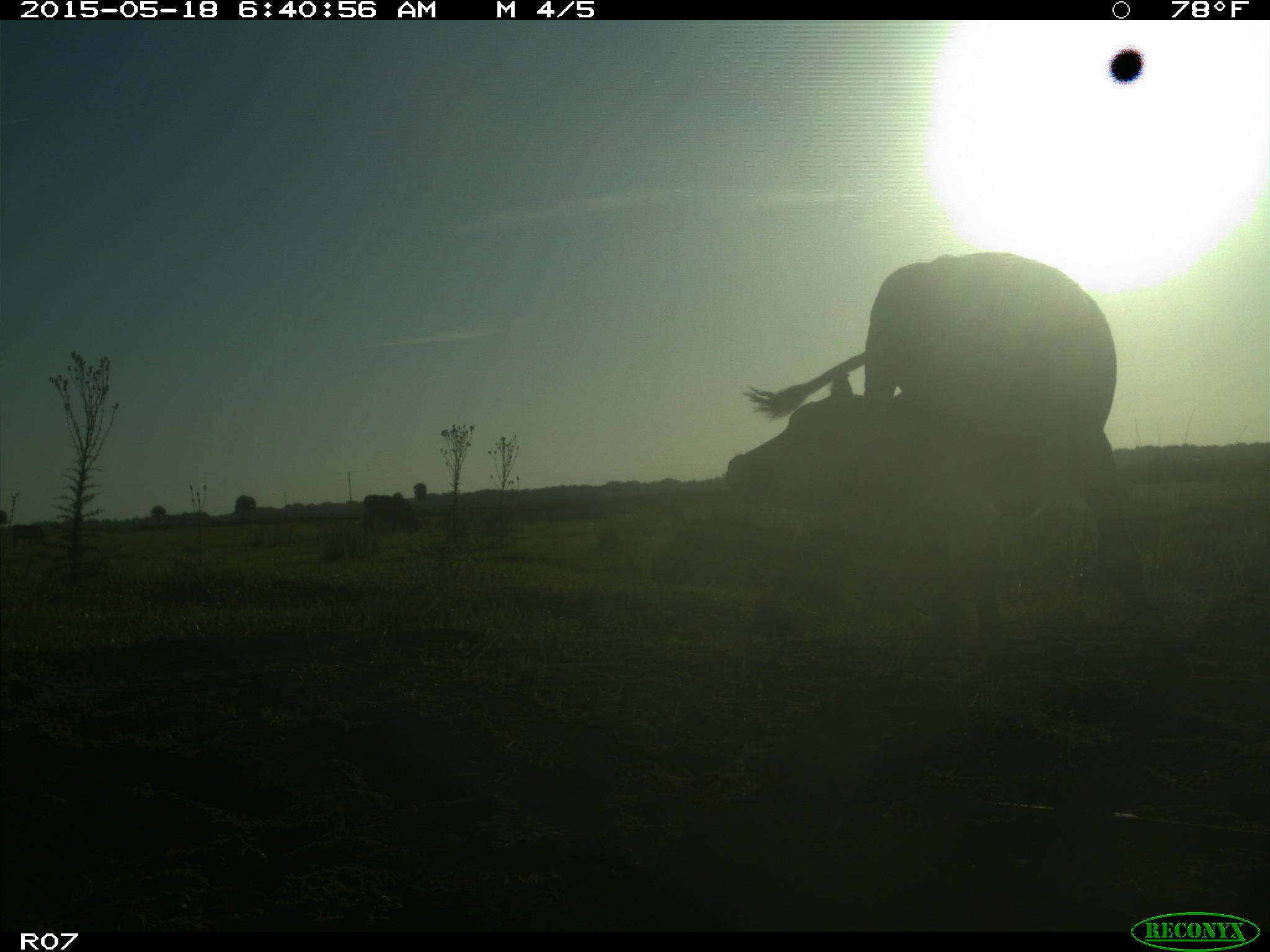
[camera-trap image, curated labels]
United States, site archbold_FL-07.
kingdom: Animalia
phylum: Chordata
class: Mammalia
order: Artiodactyla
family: Bovidae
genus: Bos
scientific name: Bos taurus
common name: domestic cow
Bos taurus (domestic cow).